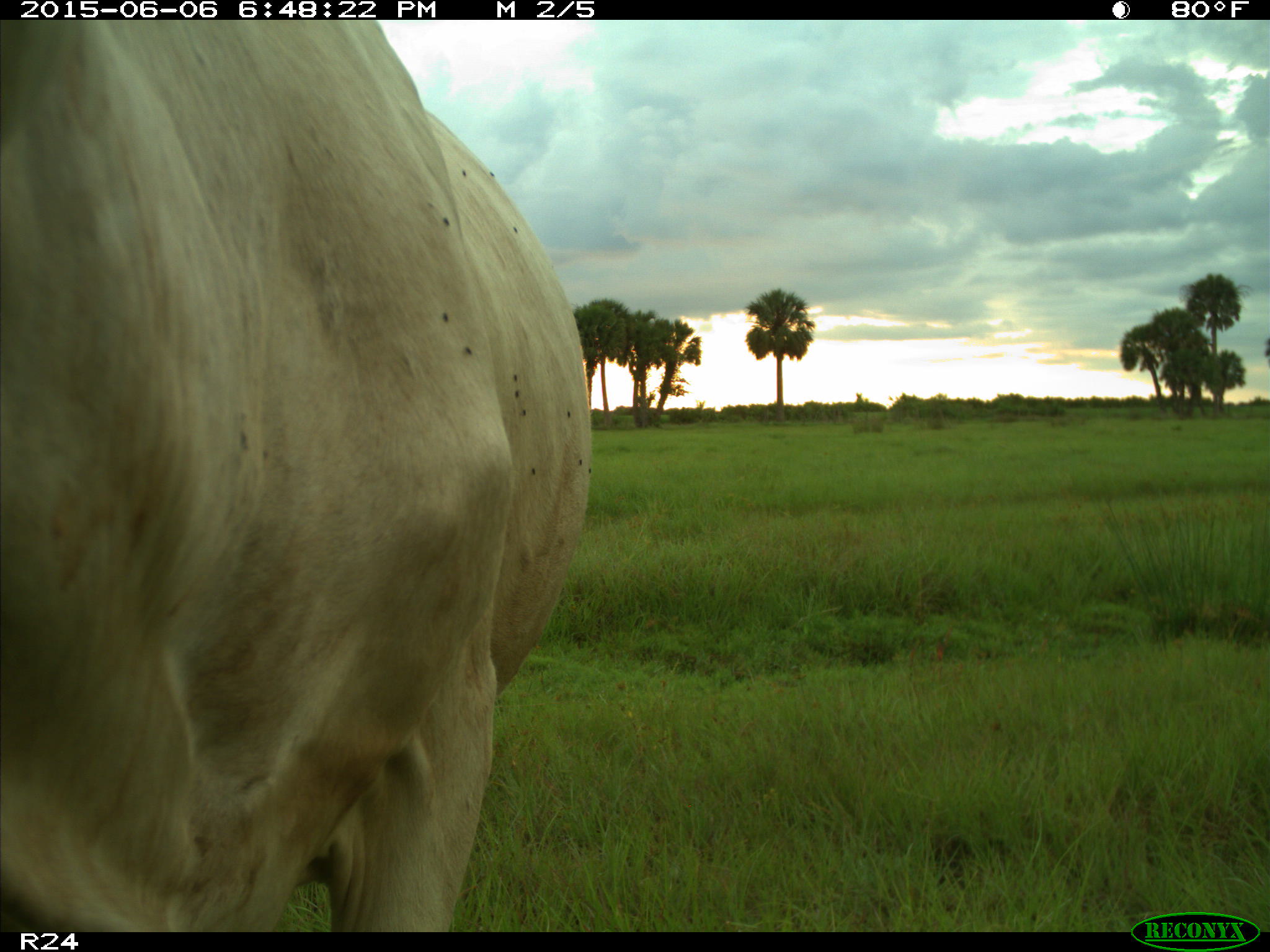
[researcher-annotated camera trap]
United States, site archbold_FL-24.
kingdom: Animalia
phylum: Chordata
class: Mammalia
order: Artiodactyla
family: Bovidae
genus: Bos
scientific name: Bos taurus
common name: domestic cow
Bos taurus (domestic cow).